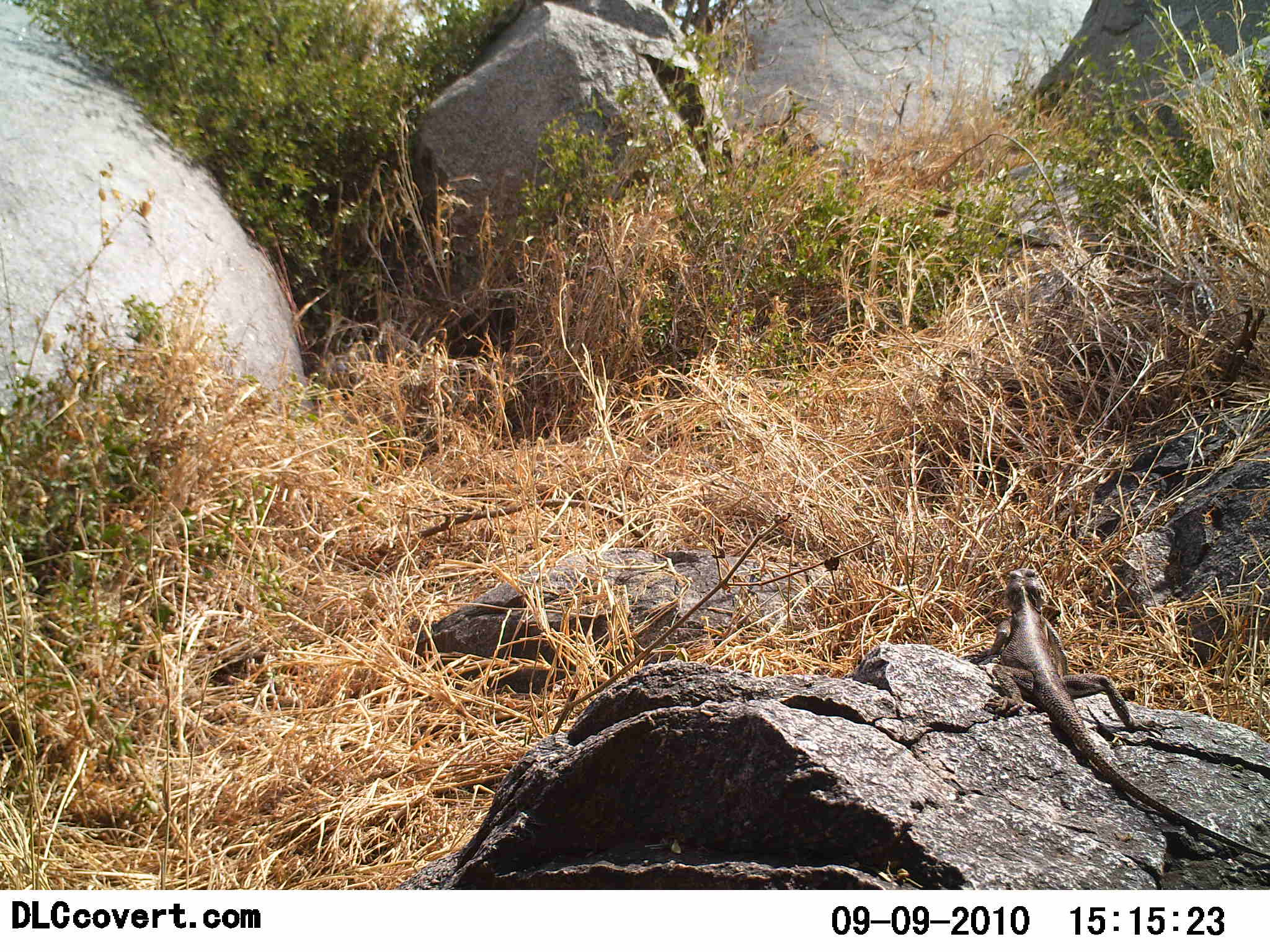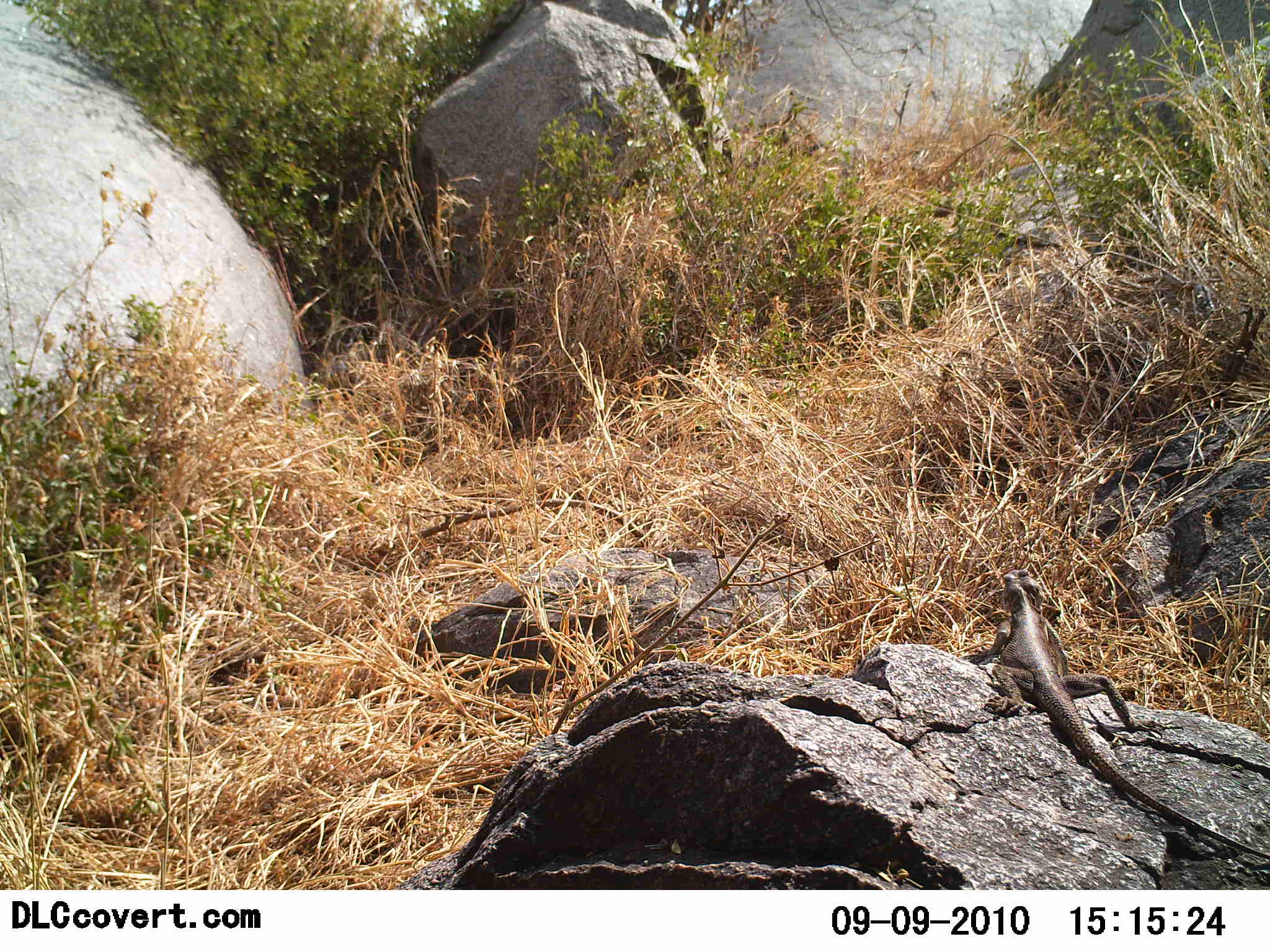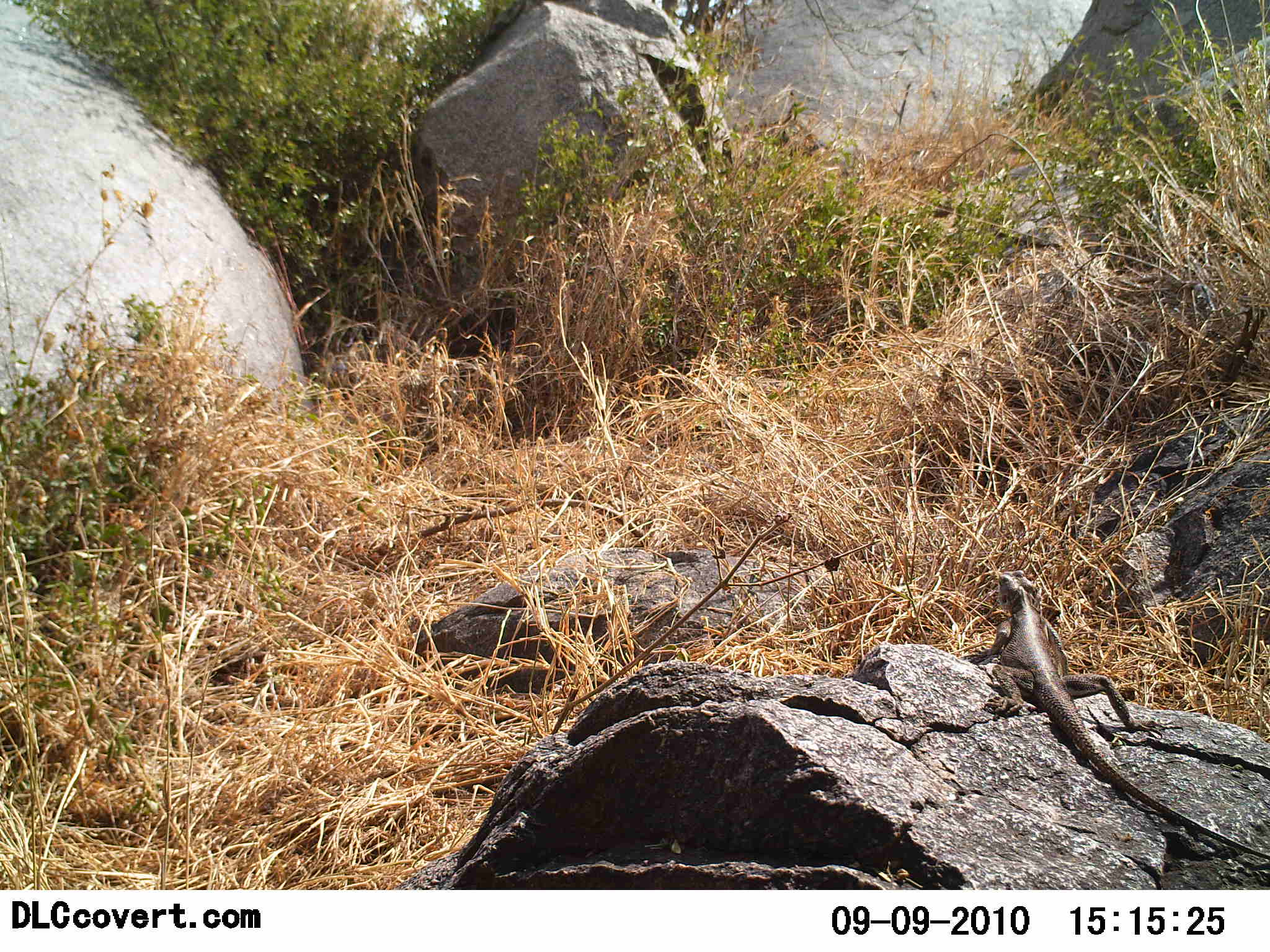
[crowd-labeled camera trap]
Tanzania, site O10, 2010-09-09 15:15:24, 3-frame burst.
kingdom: Animalia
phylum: Chordata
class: Reptilia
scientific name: Reptilia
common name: reptiles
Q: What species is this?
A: Reptiles (Reptilia).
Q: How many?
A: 1.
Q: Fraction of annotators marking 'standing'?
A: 69%.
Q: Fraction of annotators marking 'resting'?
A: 38%.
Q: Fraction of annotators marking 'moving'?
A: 0%.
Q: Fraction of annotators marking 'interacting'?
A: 0%.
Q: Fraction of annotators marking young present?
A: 0%.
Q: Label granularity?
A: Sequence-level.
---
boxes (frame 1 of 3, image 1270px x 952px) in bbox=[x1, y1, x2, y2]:
animal: bbox=[962, 567, 1270, 859]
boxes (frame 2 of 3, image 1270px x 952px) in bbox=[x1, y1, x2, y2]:
animal: bbox=[962, 568, 1270, 860]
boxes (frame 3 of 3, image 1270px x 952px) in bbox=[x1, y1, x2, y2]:
animal: bbox=[964, 568, 1270, 859]